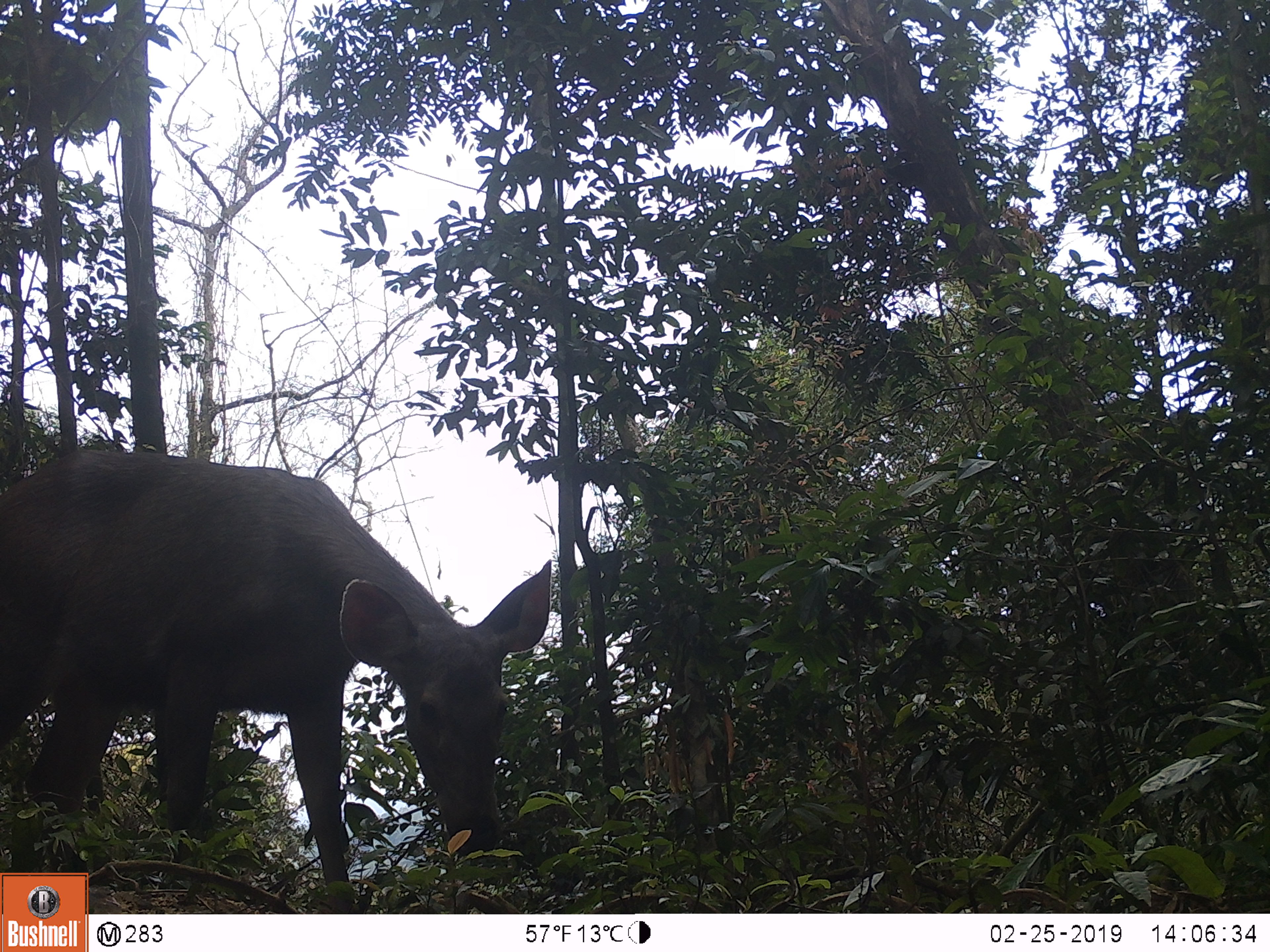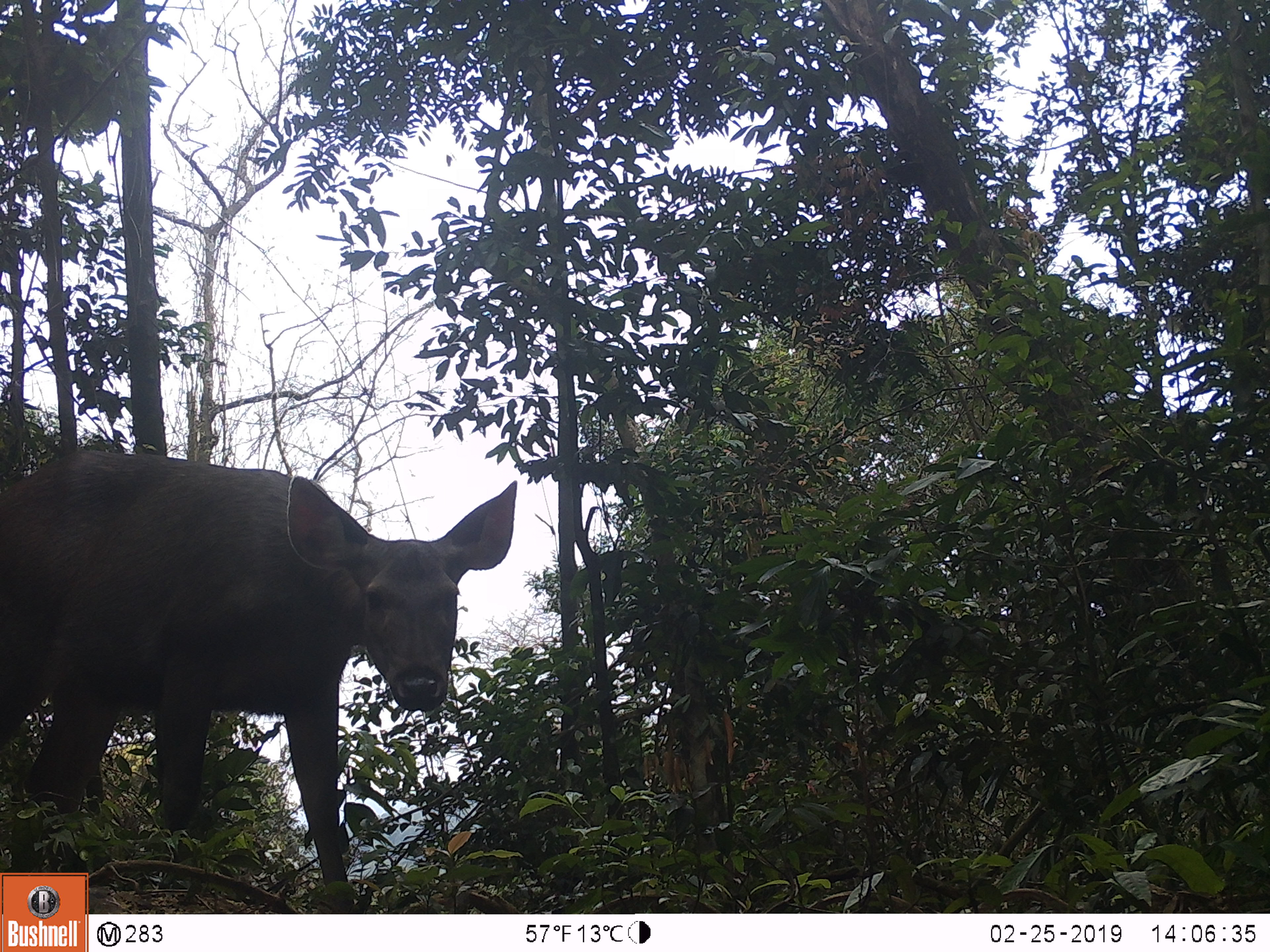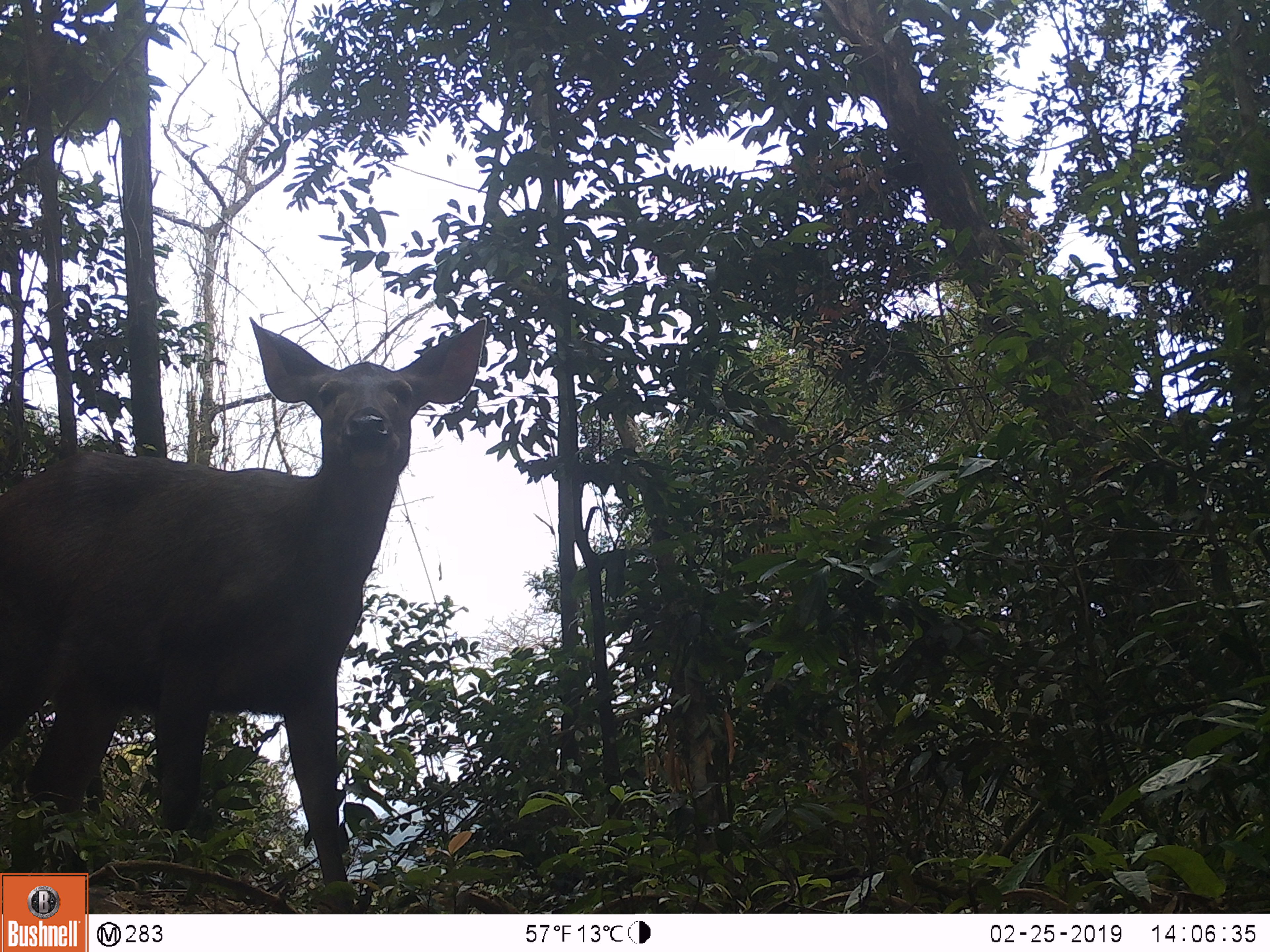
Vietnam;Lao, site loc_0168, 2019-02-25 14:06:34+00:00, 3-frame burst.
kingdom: Animalia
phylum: Chordata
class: Mammalia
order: Artiodactyla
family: Cervidae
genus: Rusa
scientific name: Rusa unicolor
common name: sambar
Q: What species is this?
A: Sambar (Rusa unicolor).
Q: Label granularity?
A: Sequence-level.